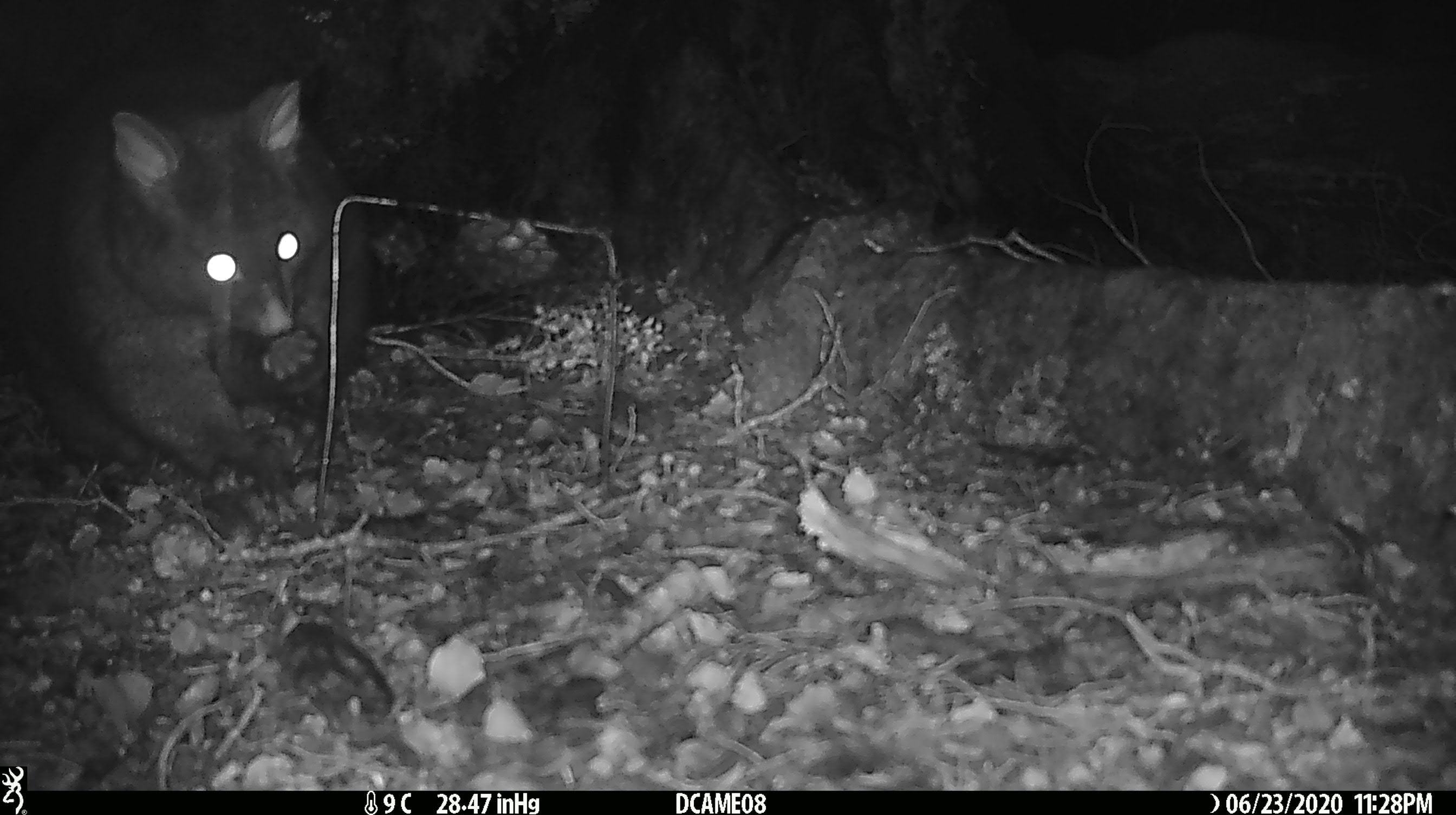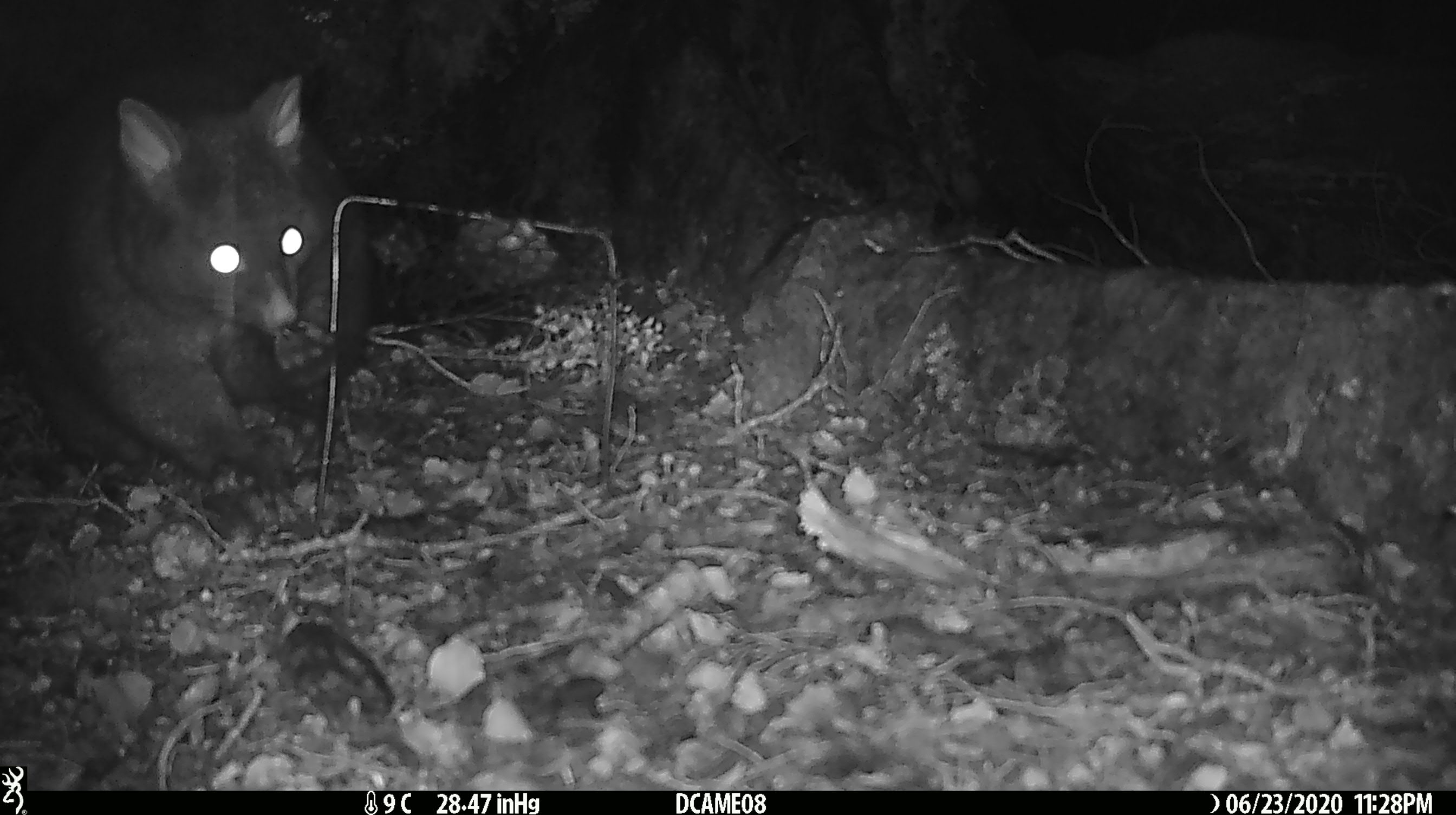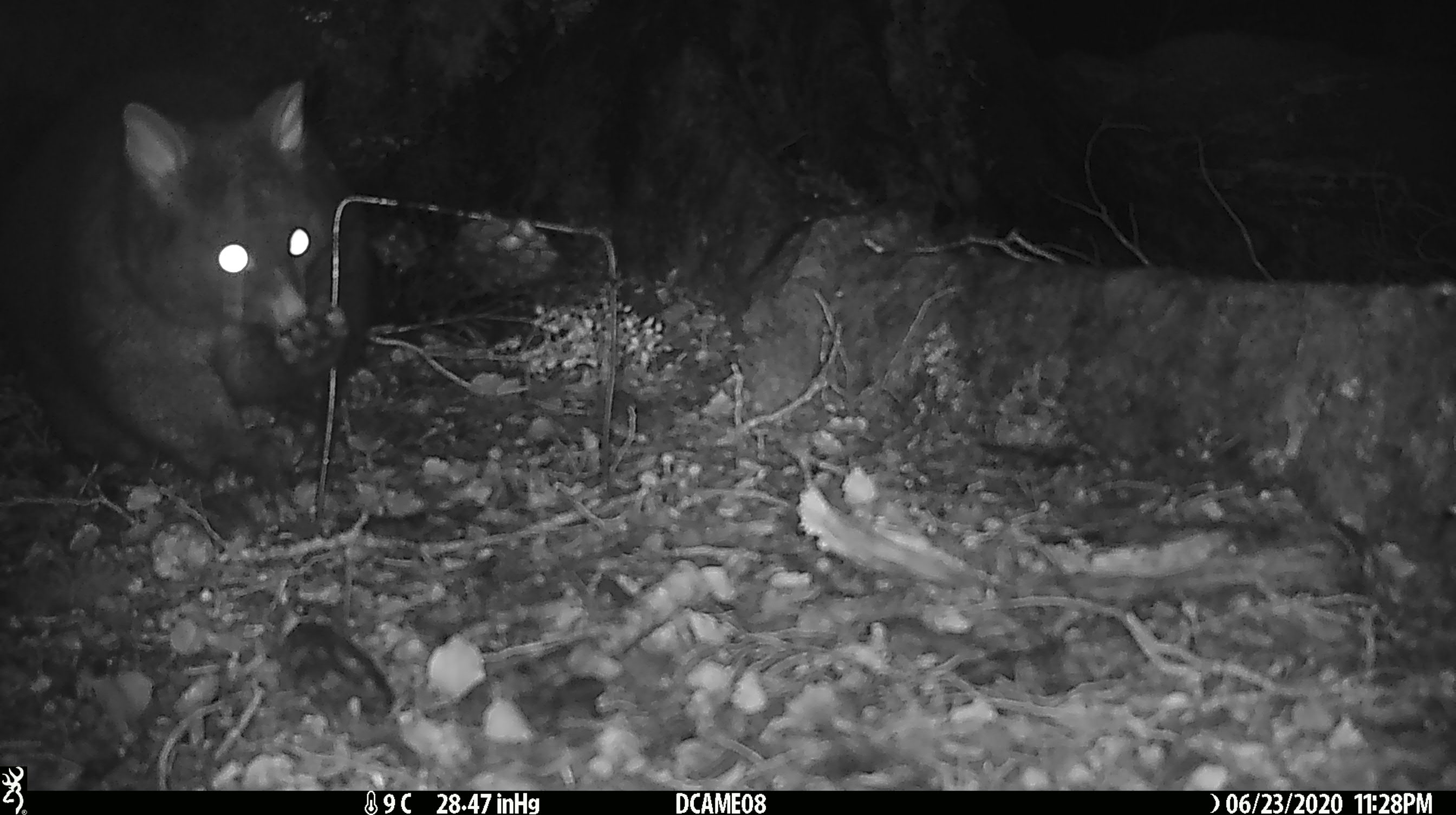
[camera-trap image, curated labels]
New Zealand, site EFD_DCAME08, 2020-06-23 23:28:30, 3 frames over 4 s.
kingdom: Animalia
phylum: Chordata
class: Mammalia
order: Diprotodontia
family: Phalangeridae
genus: Trichosurus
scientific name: Trichosurus vulpecula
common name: common brushtail possum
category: possum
Possum (common brushtail possum) (Trichosurus vulpecula).